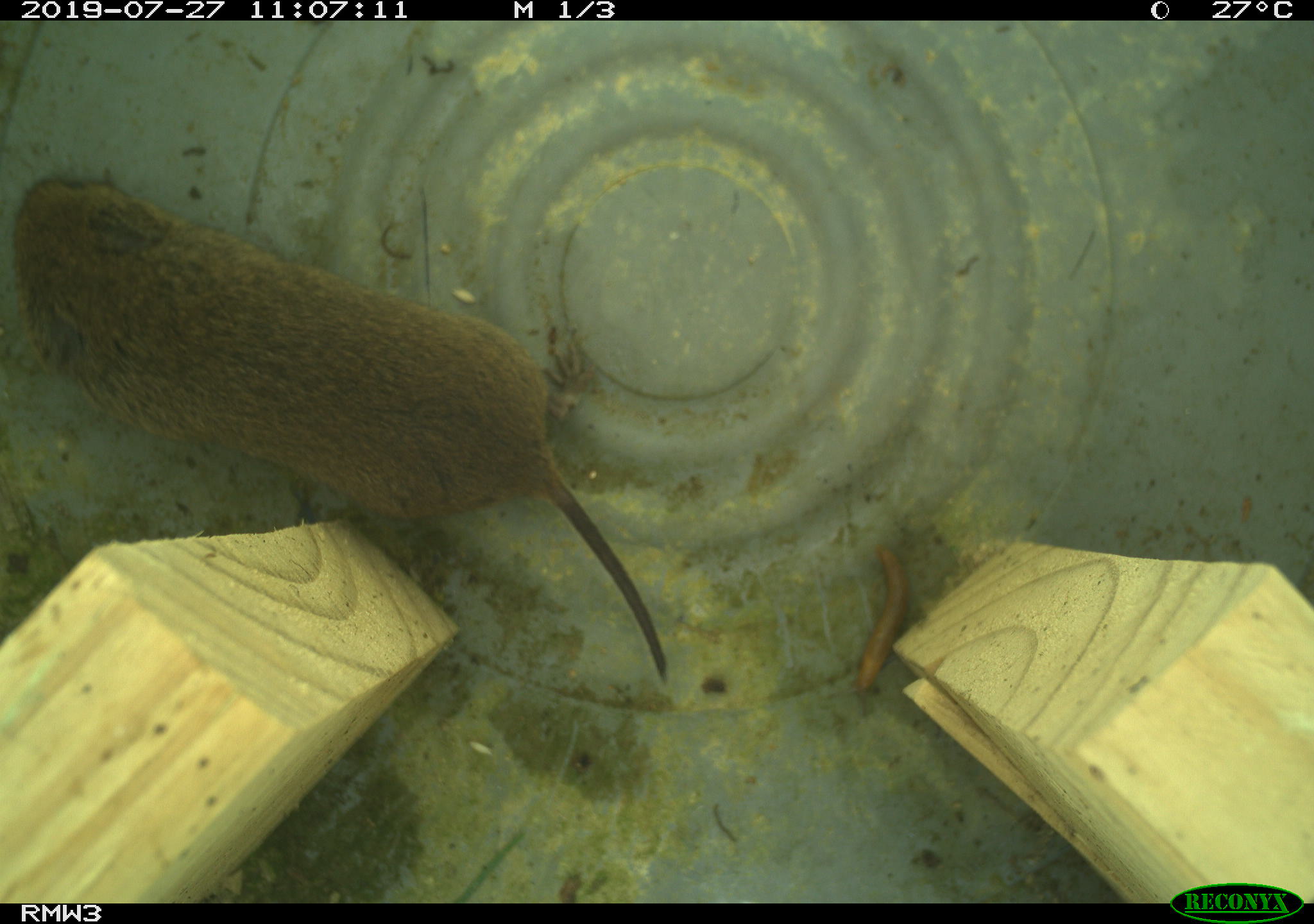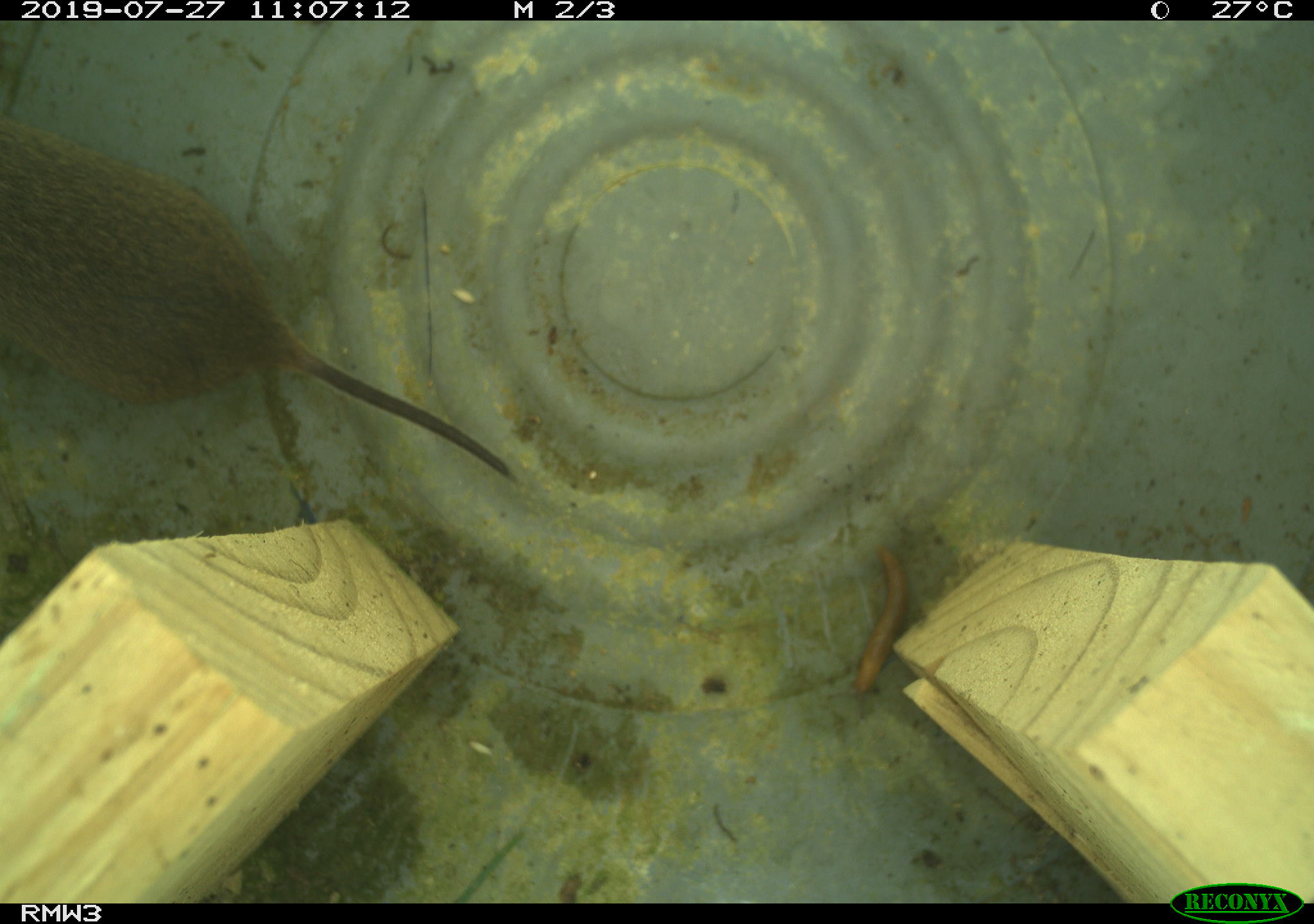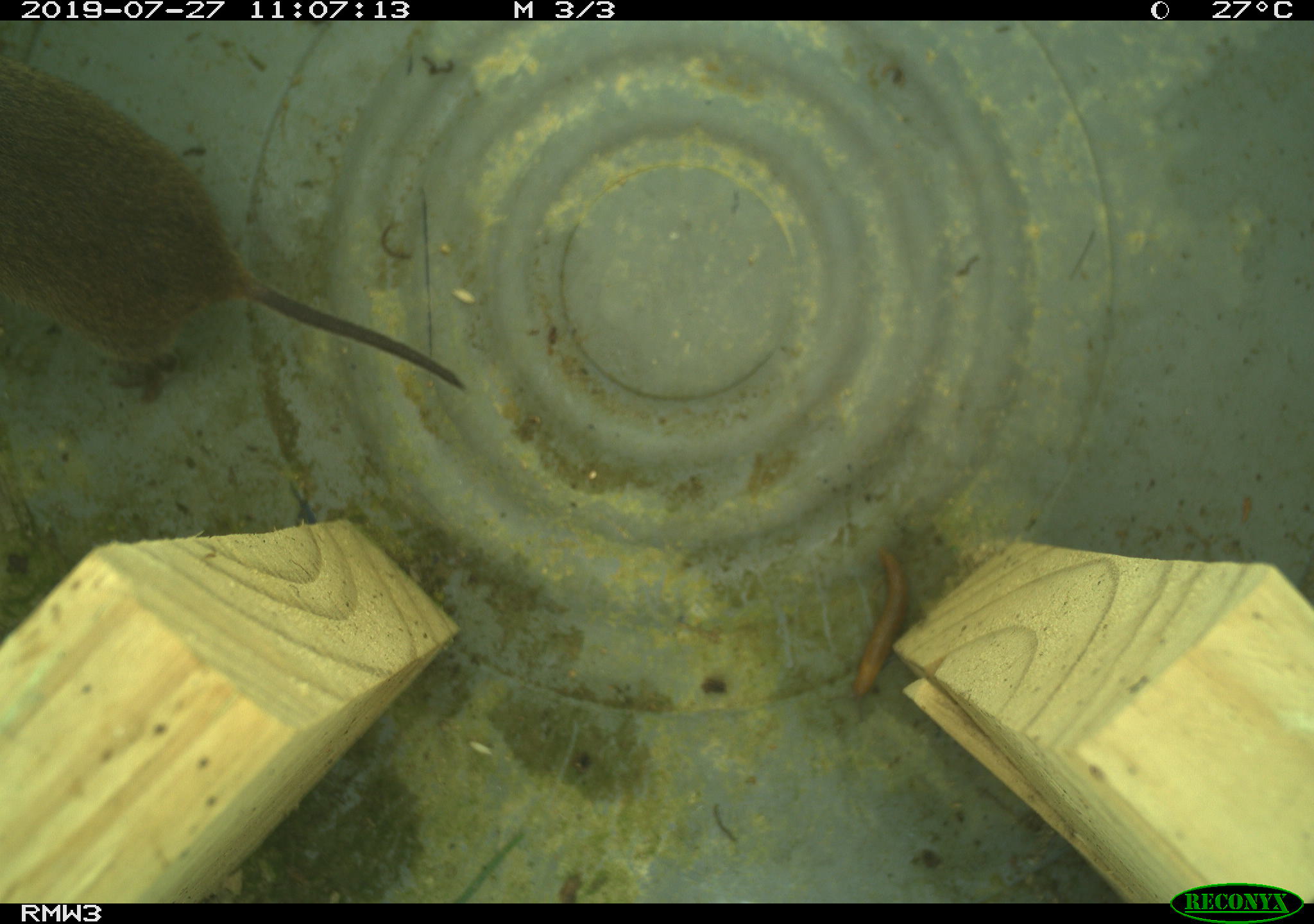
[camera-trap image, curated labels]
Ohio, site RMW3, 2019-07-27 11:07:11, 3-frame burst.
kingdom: Animalia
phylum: Chordata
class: Mammalia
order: Rodentia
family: Cricetidae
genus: Microtus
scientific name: Microtus pennsylvanicus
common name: meadow vole